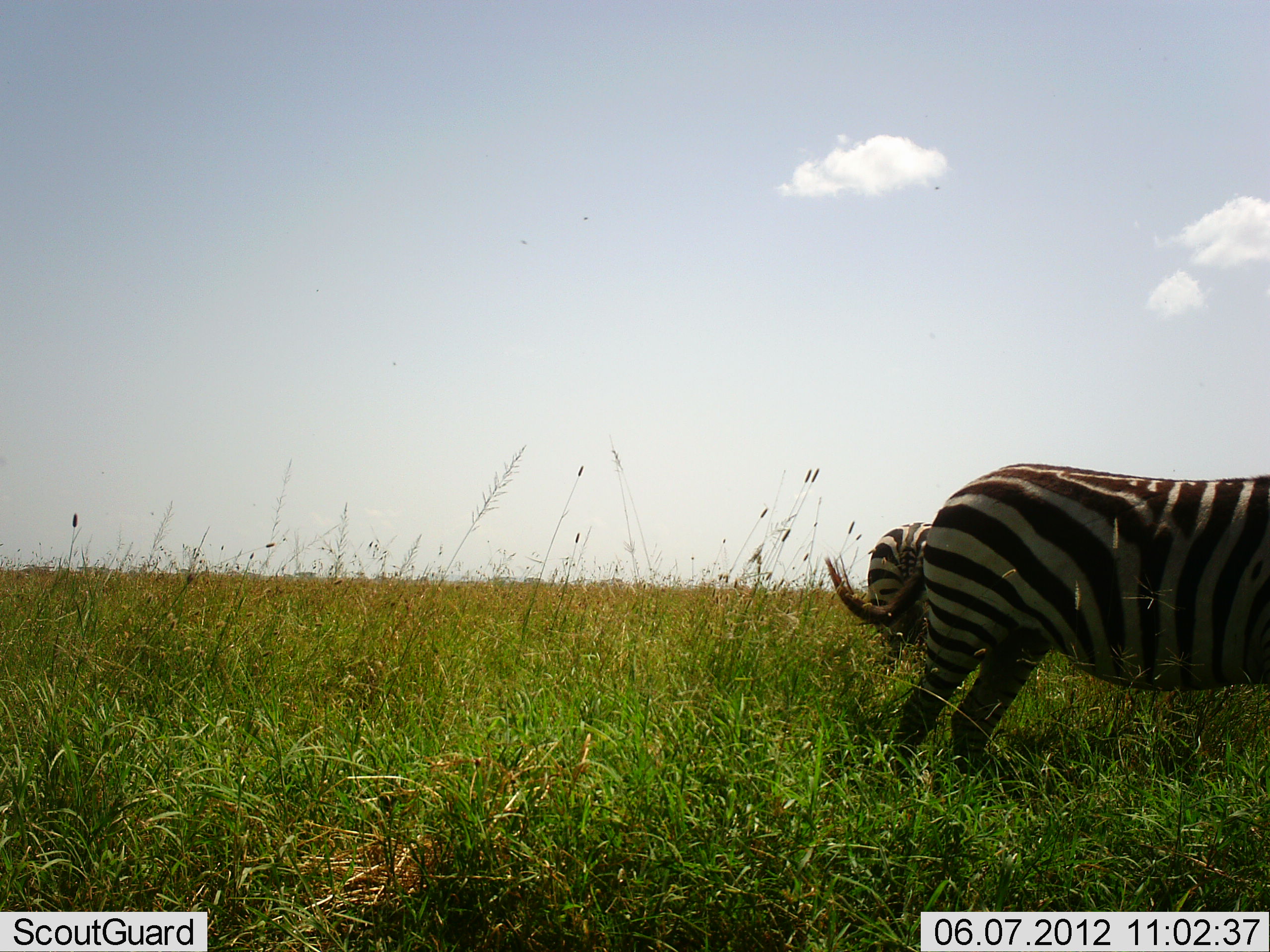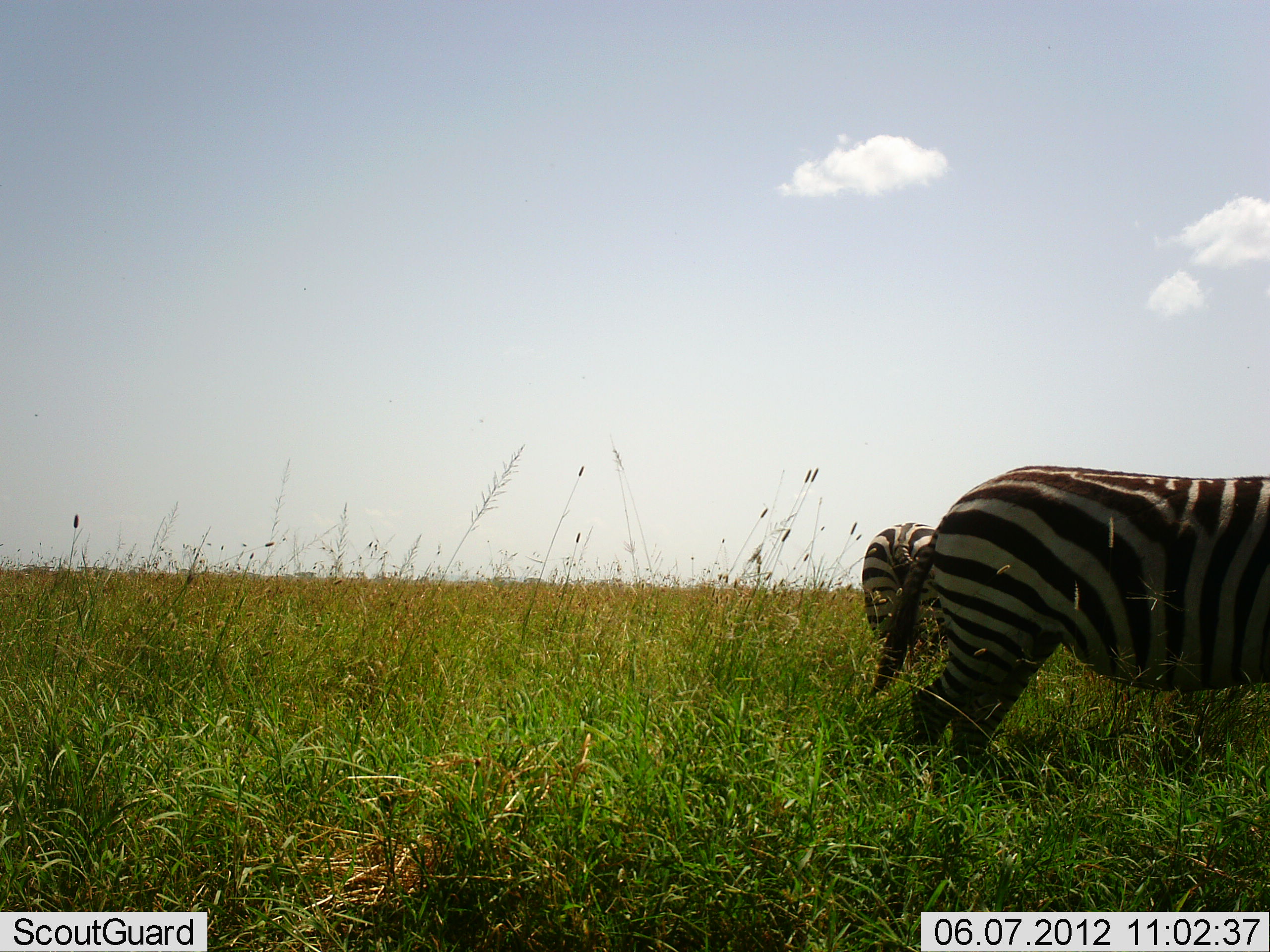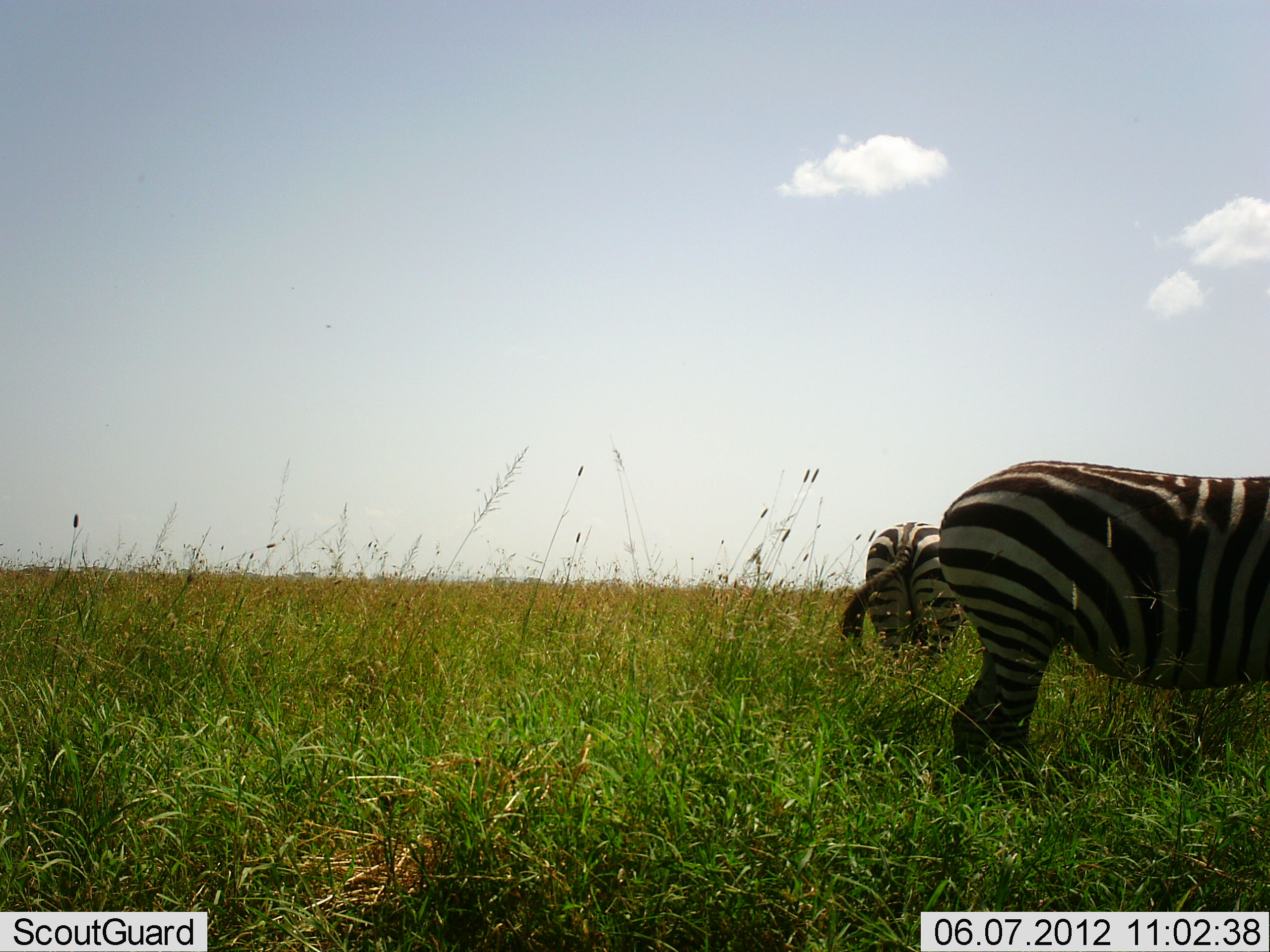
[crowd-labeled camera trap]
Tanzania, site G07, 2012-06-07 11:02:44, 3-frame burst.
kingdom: Animalia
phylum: Chordata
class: Mammalia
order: Perissodactyla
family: Equidae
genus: Equus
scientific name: Equus quagga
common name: plains zebra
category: zebra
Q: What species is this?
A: Zebra (plains zebra) (Equus quagga).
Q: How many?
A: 2.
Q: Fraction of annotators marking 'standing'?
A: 70%.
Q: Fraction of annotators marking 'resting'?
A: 0%.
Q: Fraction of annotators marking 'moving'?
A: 10%.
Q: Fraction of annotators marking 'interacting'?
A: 0%.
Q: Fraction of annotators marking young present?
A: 0%.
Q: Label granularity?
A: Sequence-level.